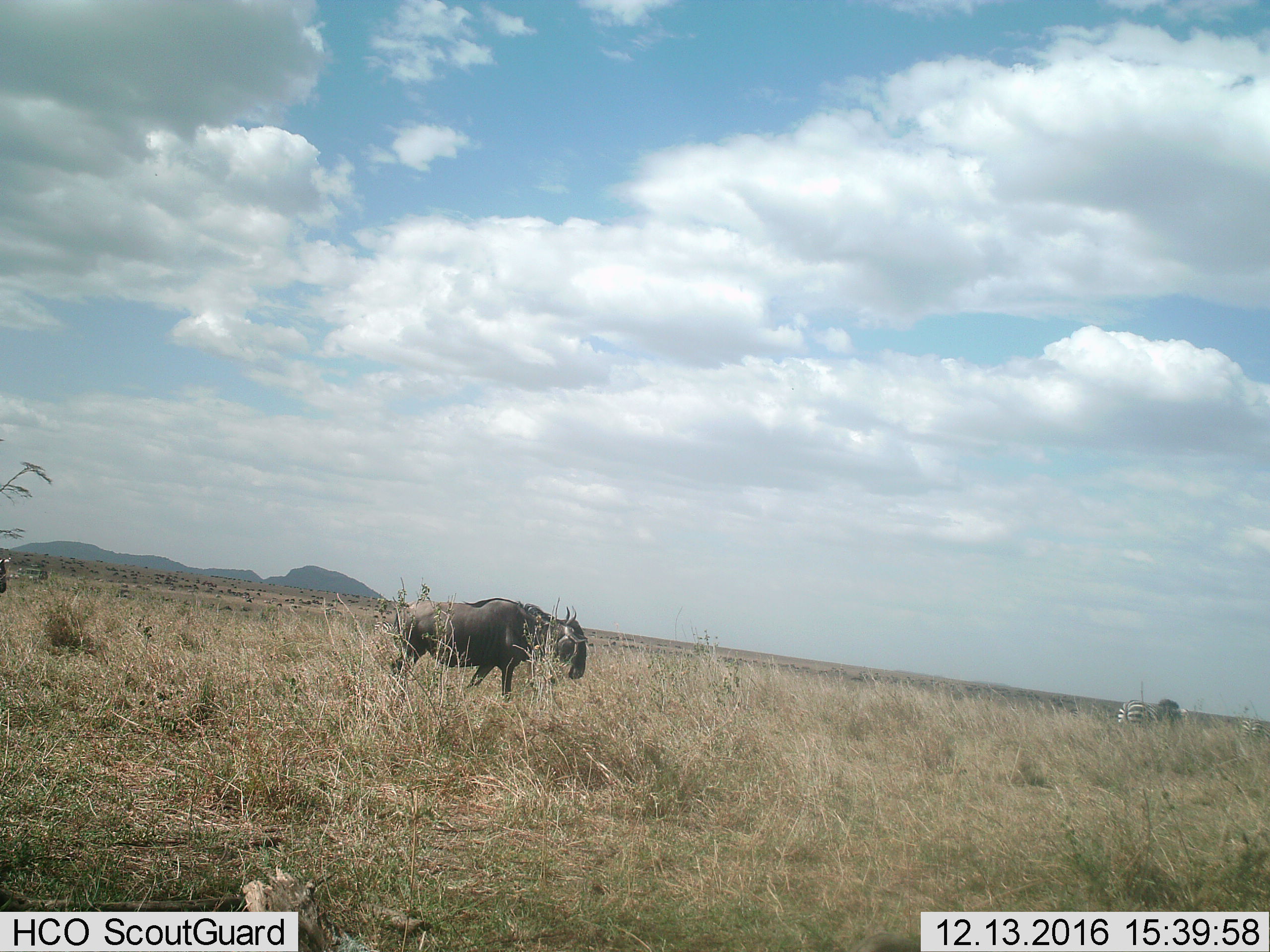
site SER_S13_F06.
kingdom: Animalia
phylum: Chordata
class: Mammalia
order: Artiodactyla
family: Bovidae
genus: Connochaetes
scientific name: Connochaetes taurinus taurinus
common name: blue wildebeest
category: wildebeestblue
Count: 1.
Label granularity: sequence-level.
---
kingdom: Animalia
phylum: Chordata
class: Mammalia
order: Perissodactyla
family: Equidae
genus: Equus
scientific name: Equus quagga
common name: plains zebra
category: zebraplains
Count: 2.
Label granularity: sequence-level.